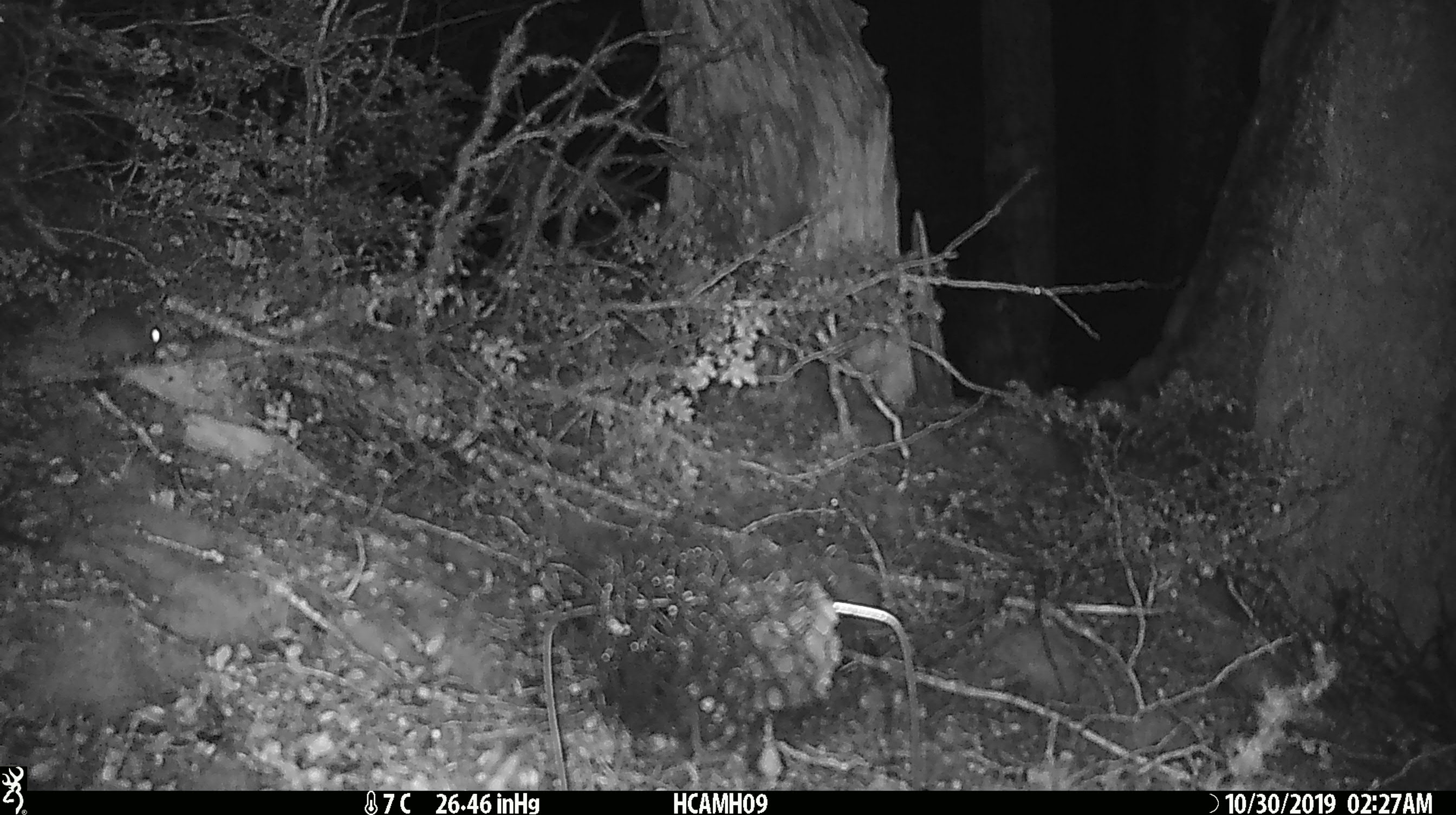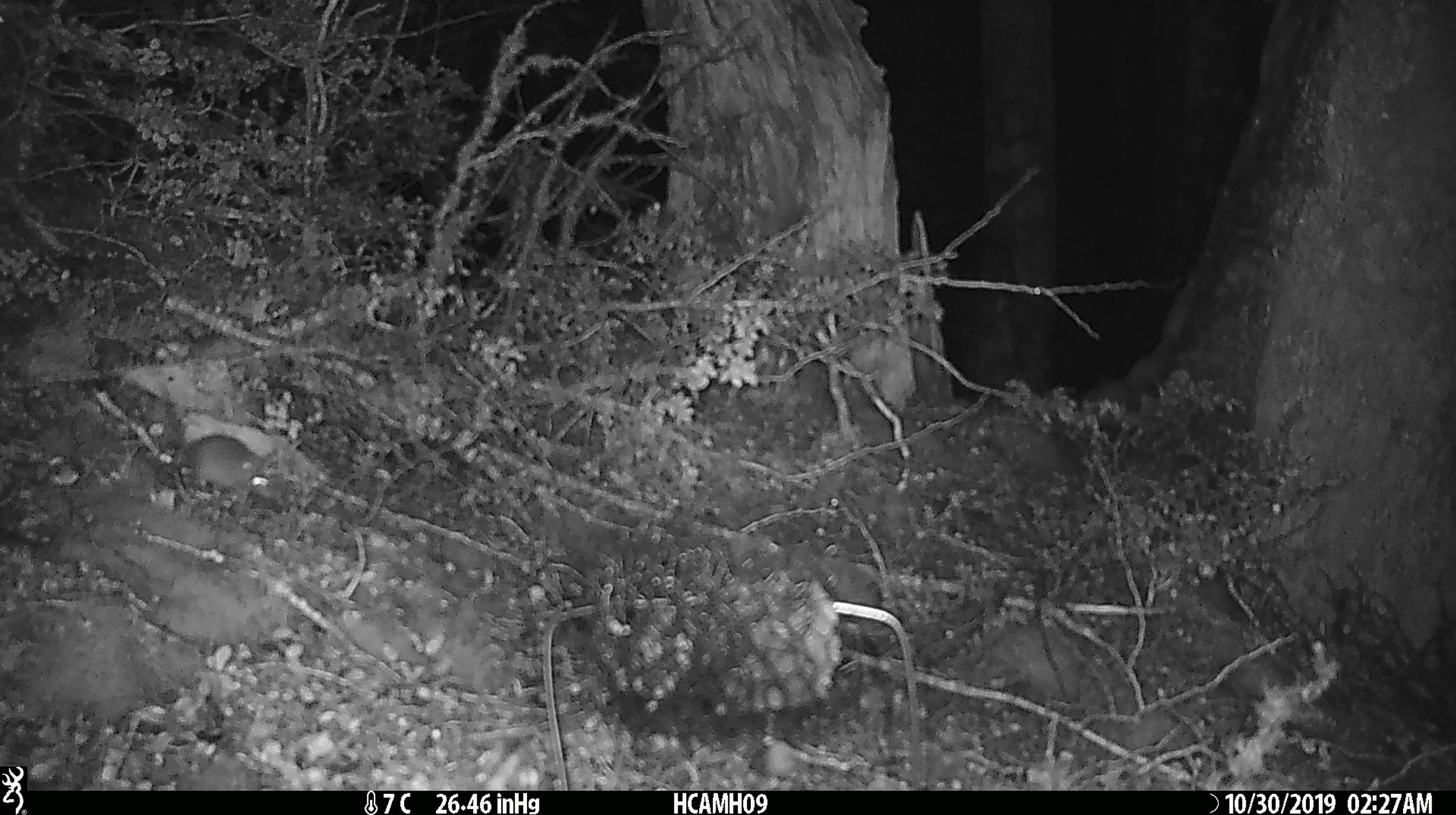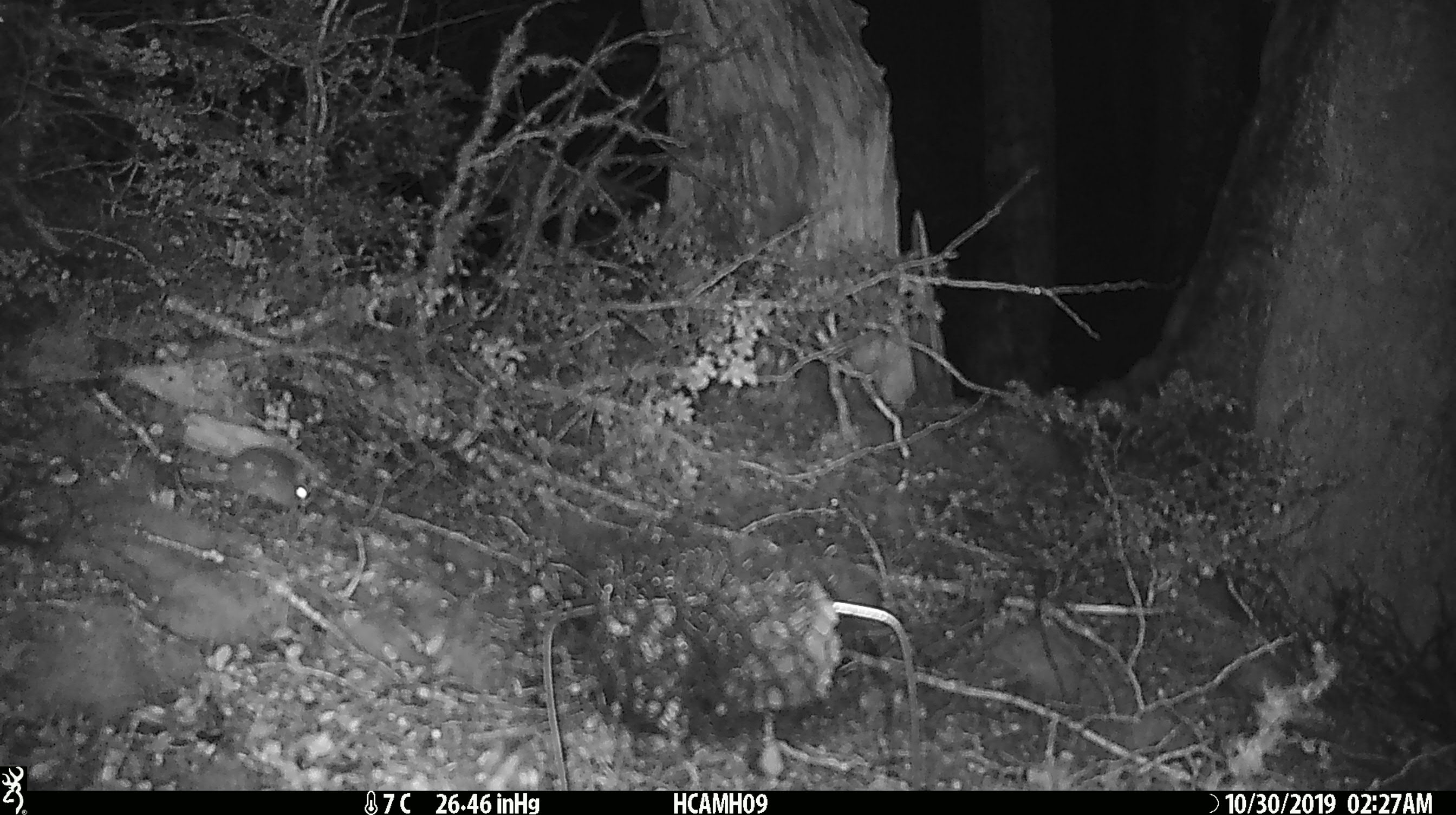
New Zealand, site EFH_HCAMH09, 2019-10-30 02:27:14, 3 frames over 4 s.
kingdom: Animalia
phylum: Chordata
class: Mammalia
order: Rodentia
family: Muridae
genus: Mus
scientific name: Mus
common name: mouse